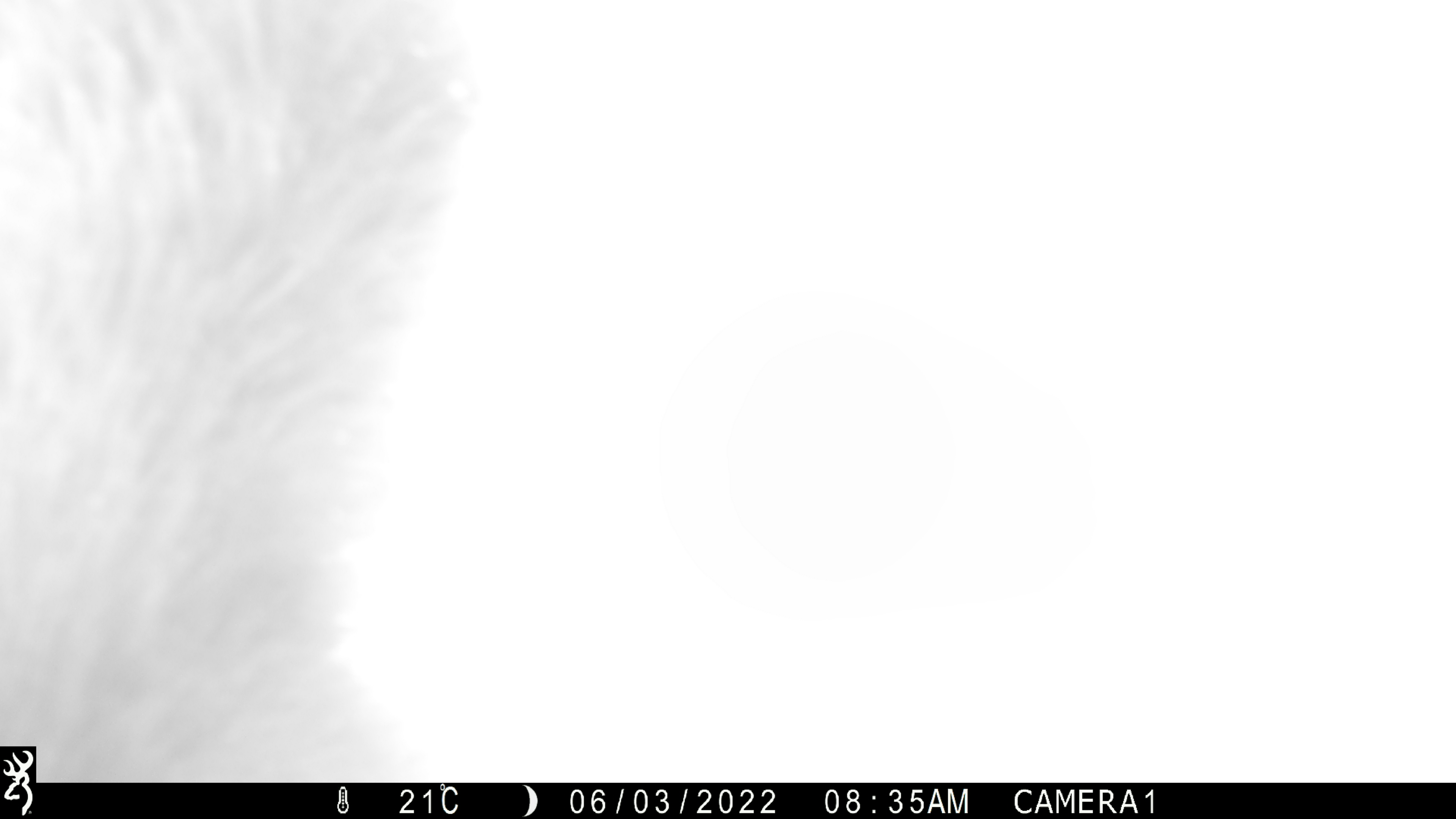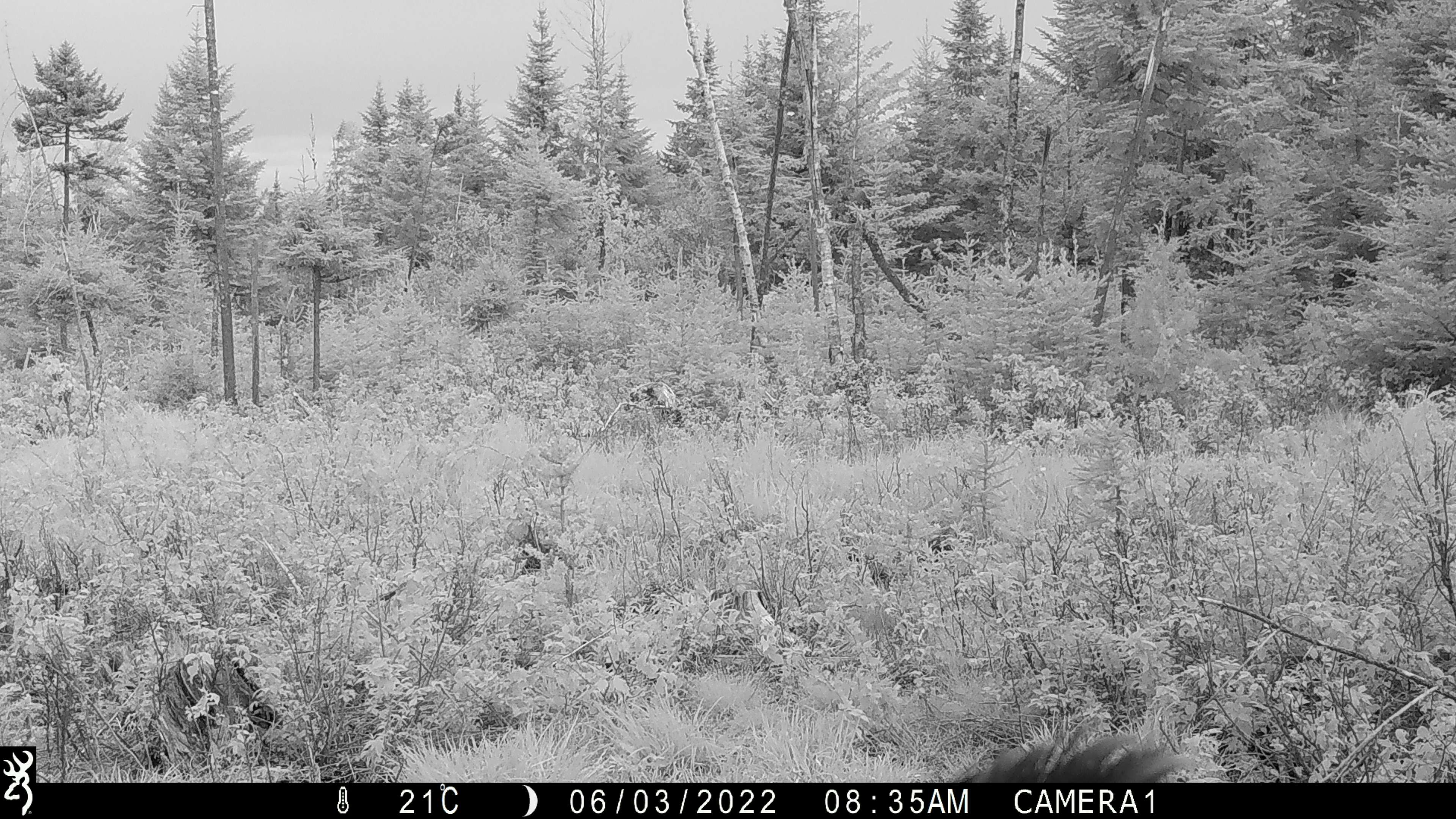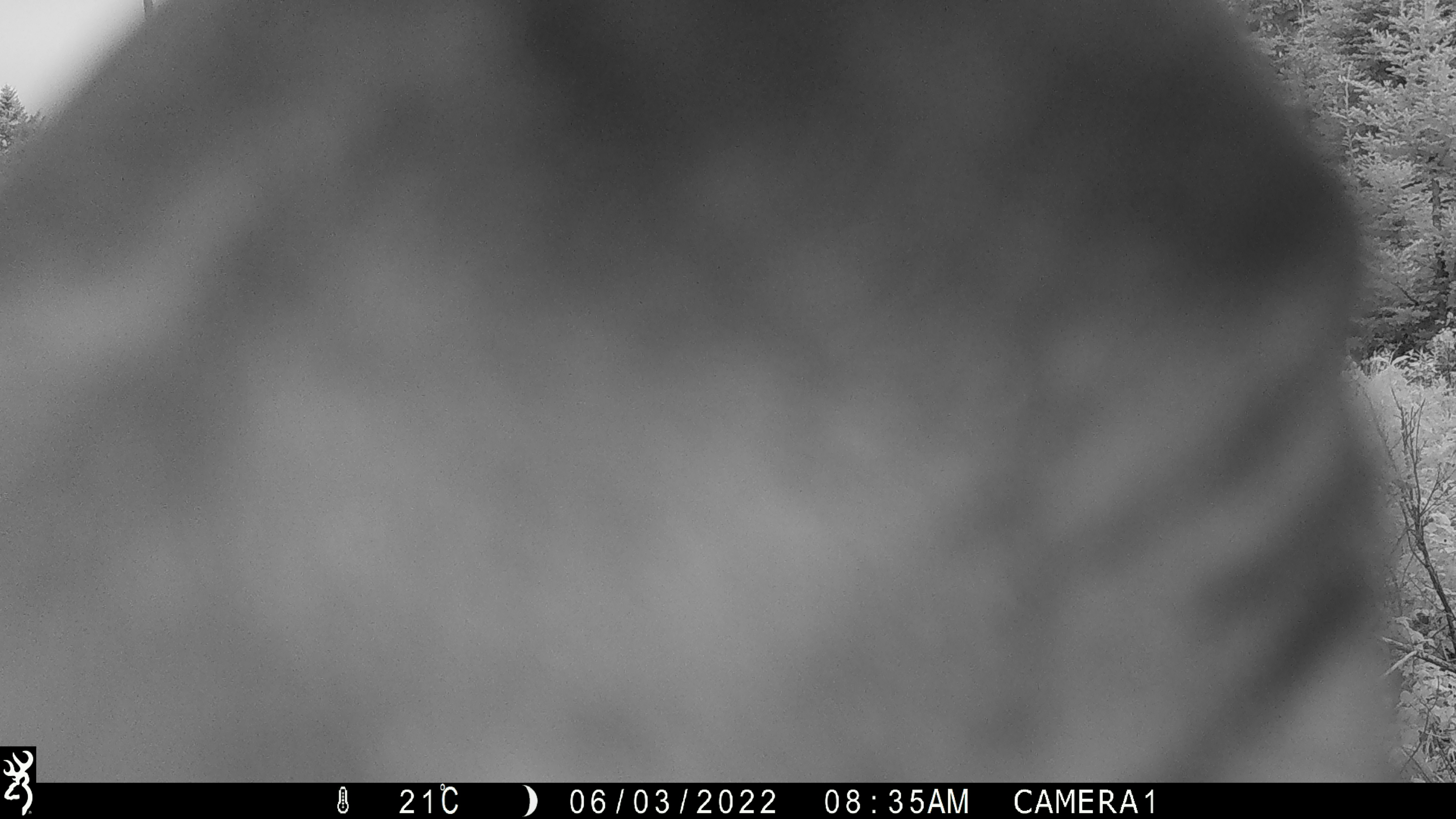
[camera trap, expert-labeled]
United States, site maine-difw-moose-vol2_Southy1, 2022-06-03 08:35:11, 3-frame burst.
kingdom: Animalia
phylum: Chordata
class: Mammalia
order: Carnivora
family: Ursidae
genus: Ursus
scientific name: Ursus americanus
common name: black bear